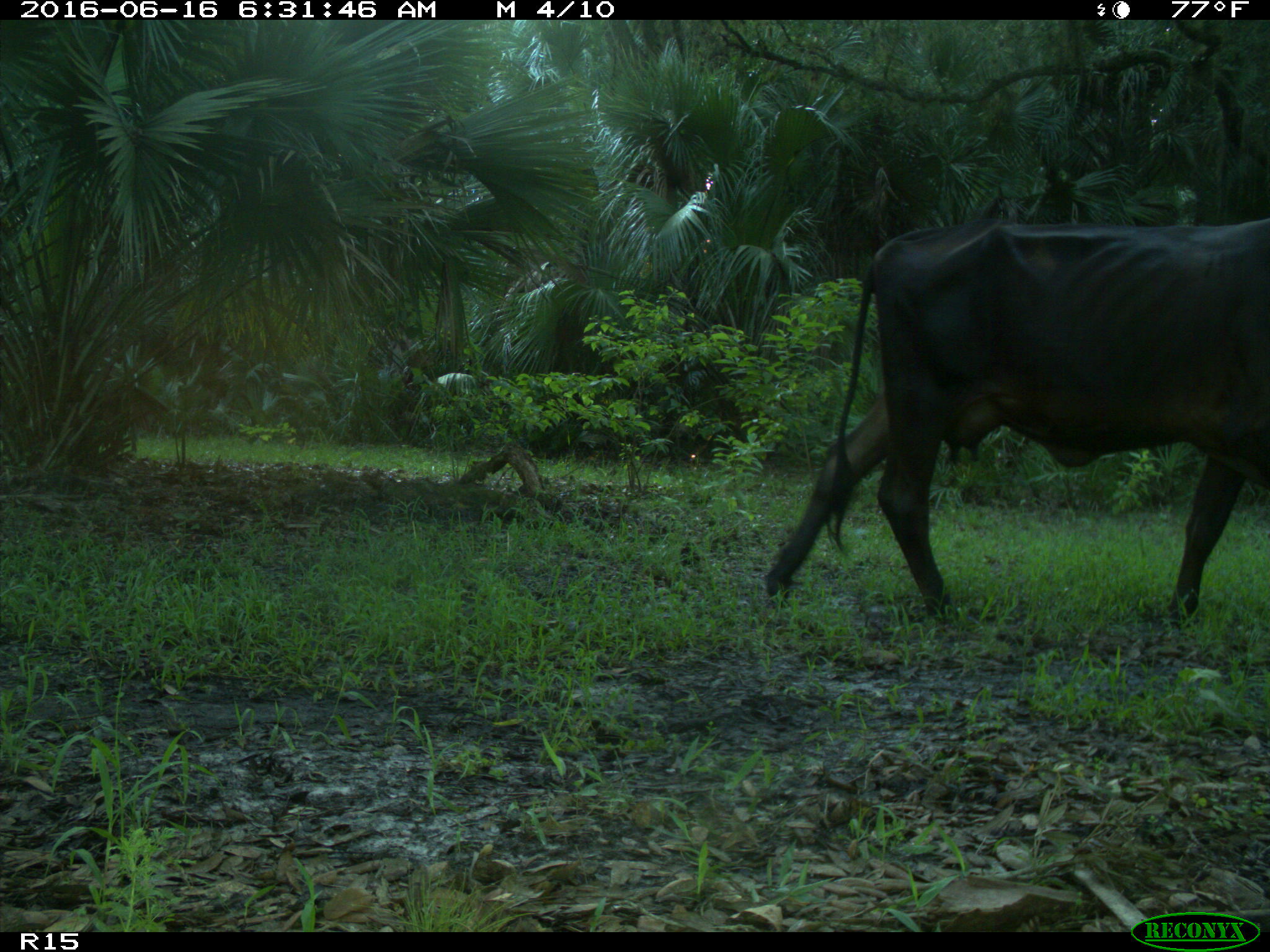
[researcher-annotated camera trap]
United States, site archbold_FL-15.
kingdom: Animalia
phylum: Chordata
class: Mammalia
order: Artiodactyla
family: Bovidae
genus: Bos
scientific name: Bos taurus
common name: domestic cow